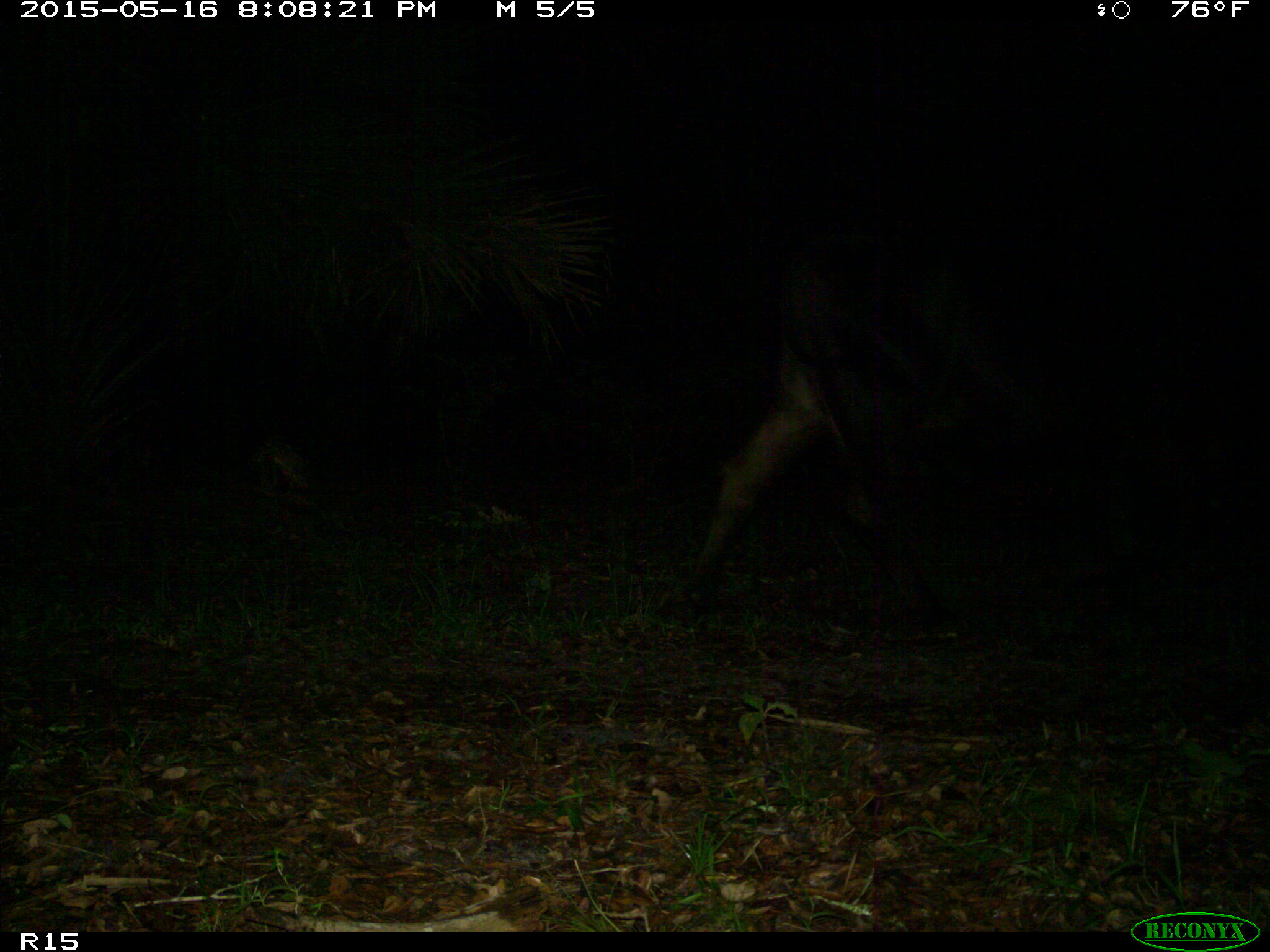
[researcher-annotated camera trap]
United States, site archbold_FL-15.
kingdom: Animalia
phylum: Chordata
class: Mammalia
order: Artiodactyla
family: Bovidae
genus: Bos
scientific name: Bos taurus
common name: domestic cow